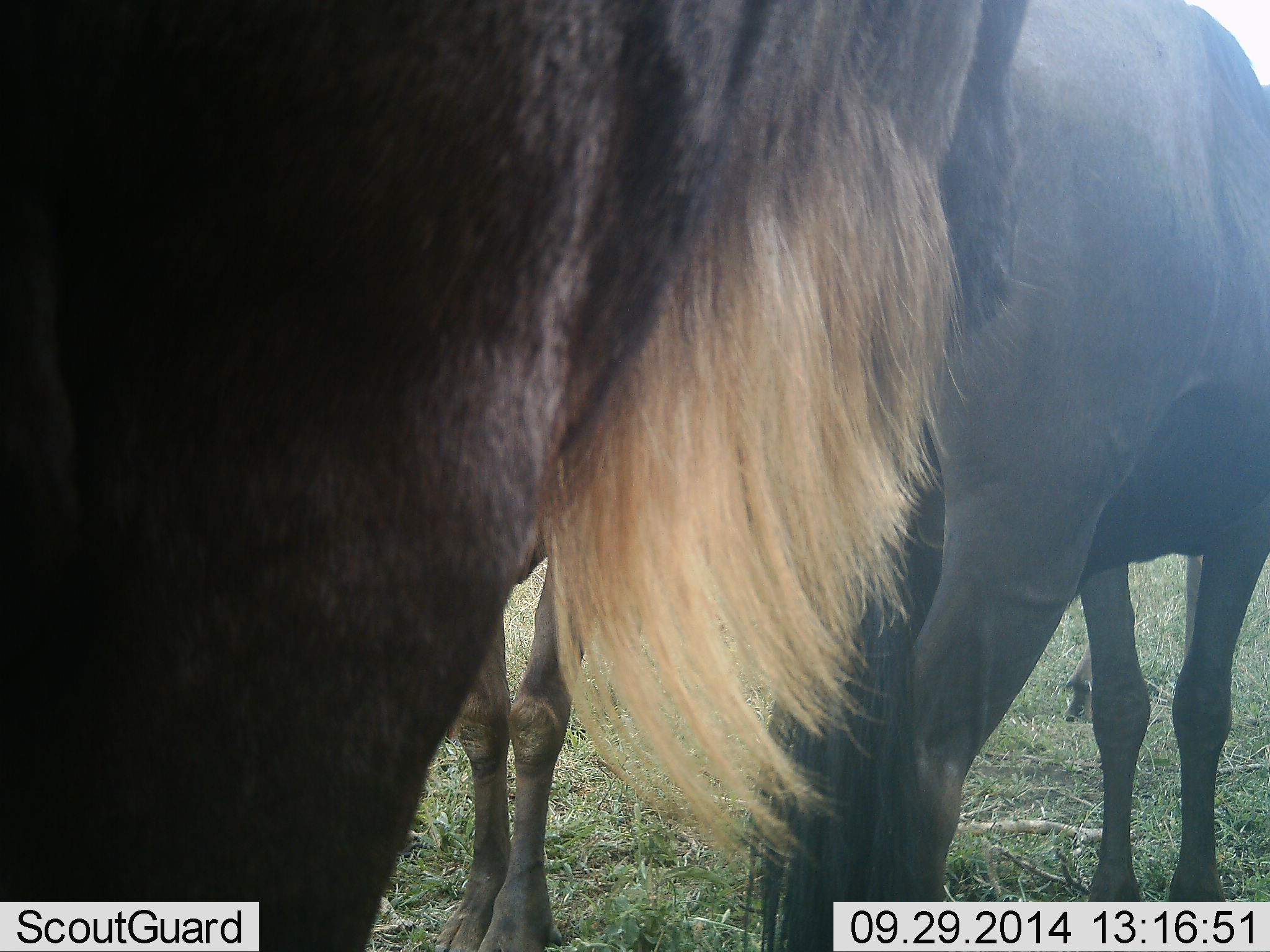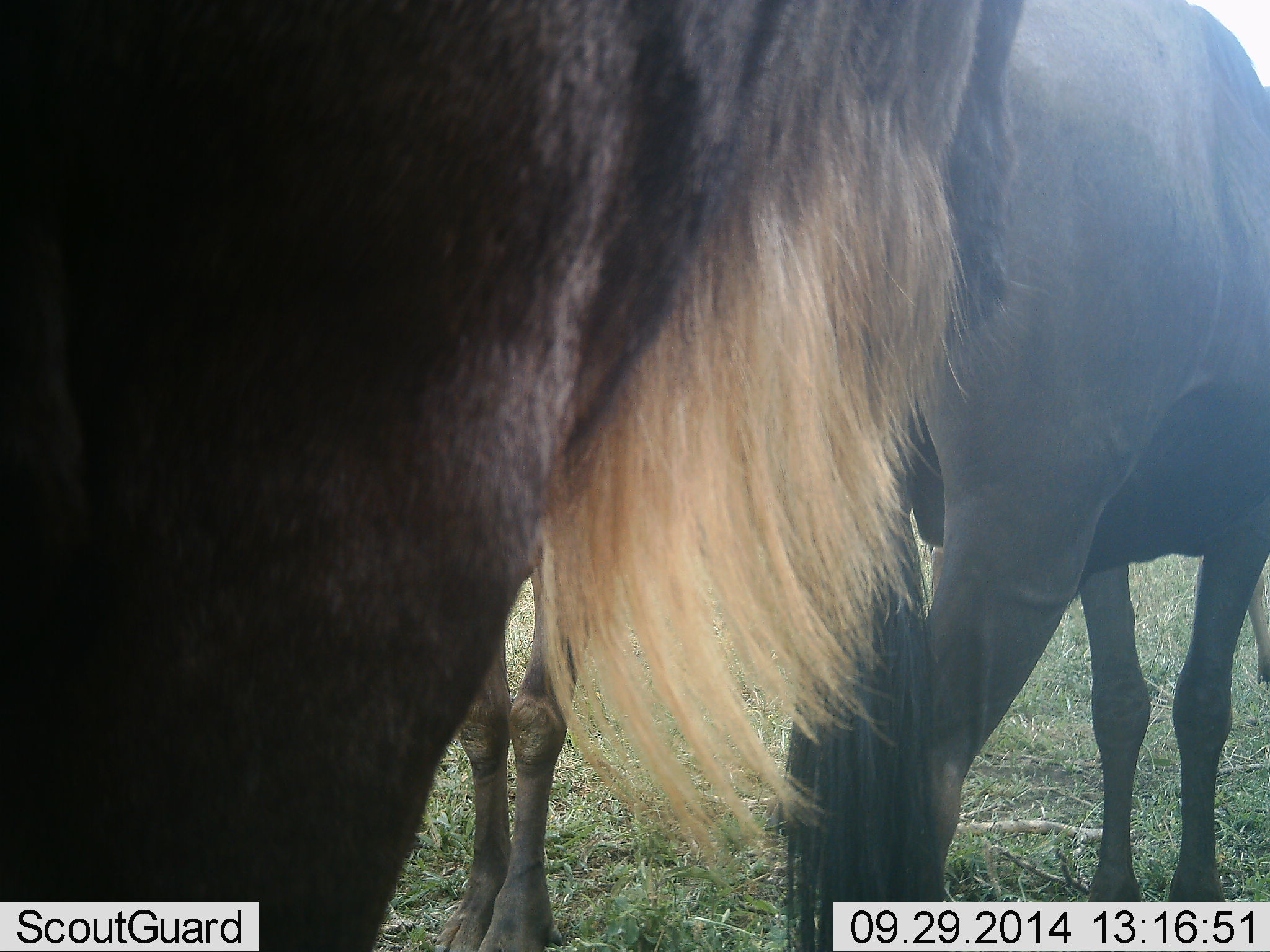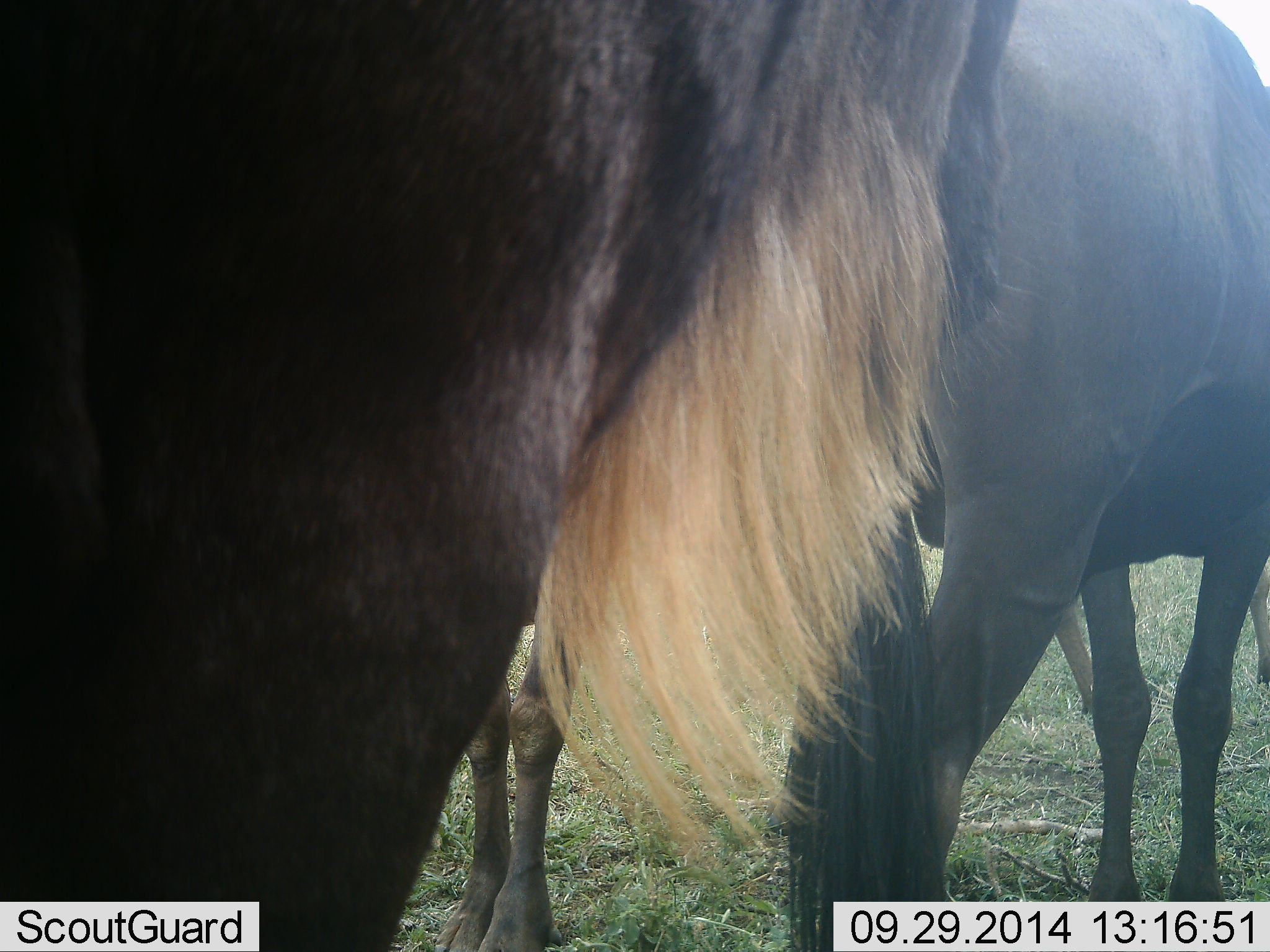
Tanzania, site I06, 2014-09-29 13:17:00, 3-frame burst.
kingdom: Animalia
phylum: Chordata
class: Mammalia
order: Artiodactyla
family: Bovidae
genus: Connochaetes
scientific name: Connochaetes taurinus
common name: blue wildebeest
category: wildebeest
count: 3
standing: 90%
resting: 0%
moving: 20%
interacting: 0%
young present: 0%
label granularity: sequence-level